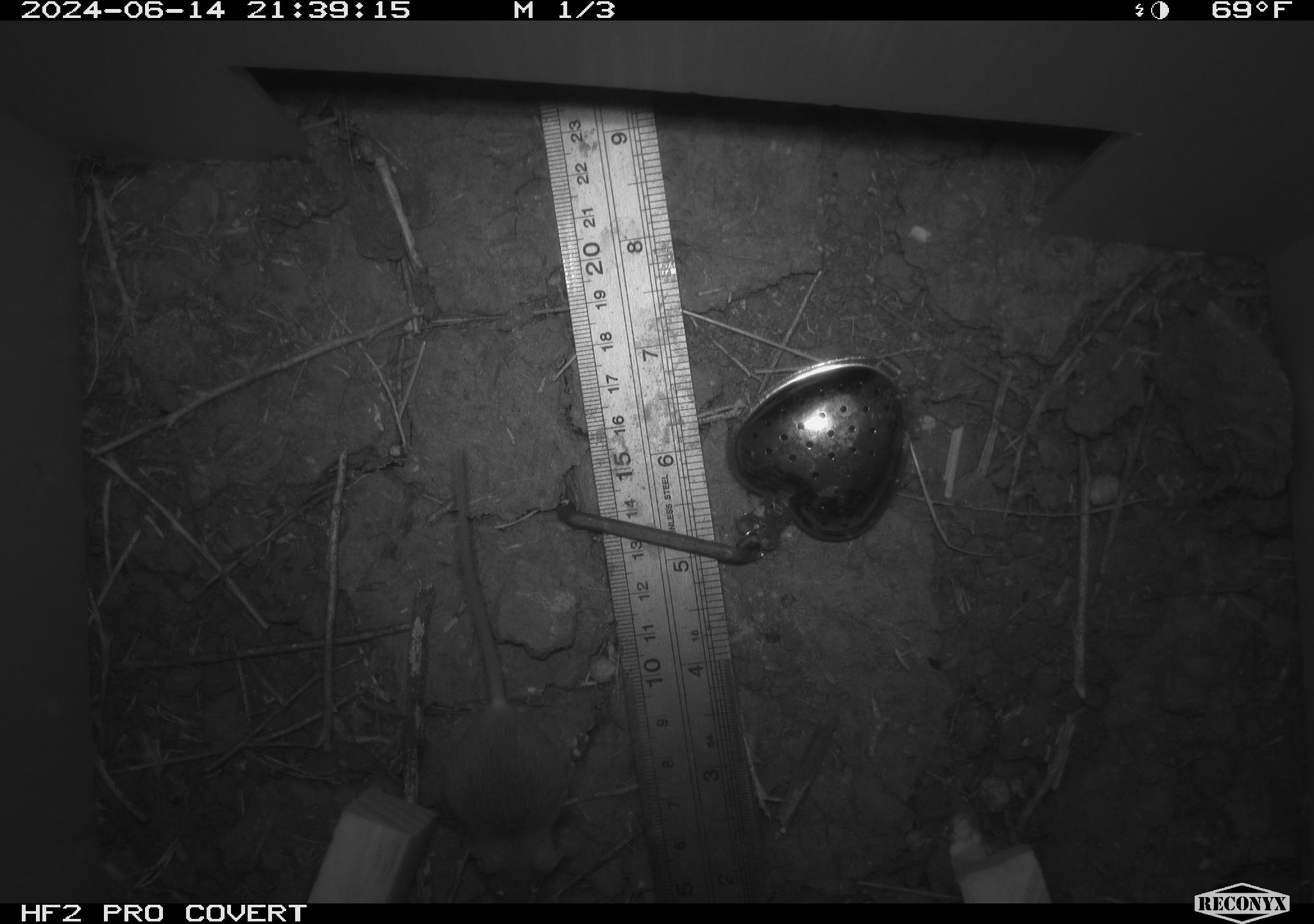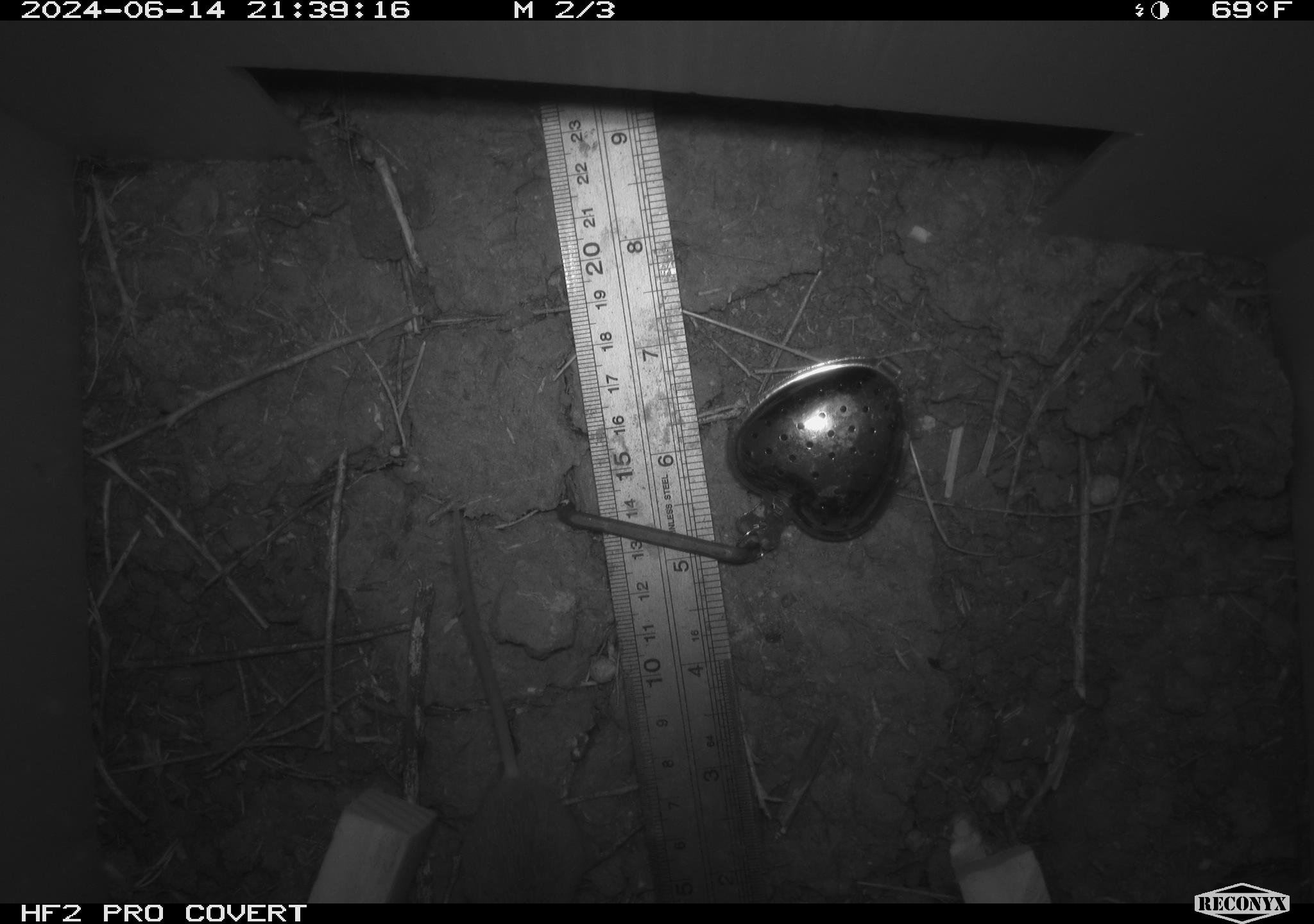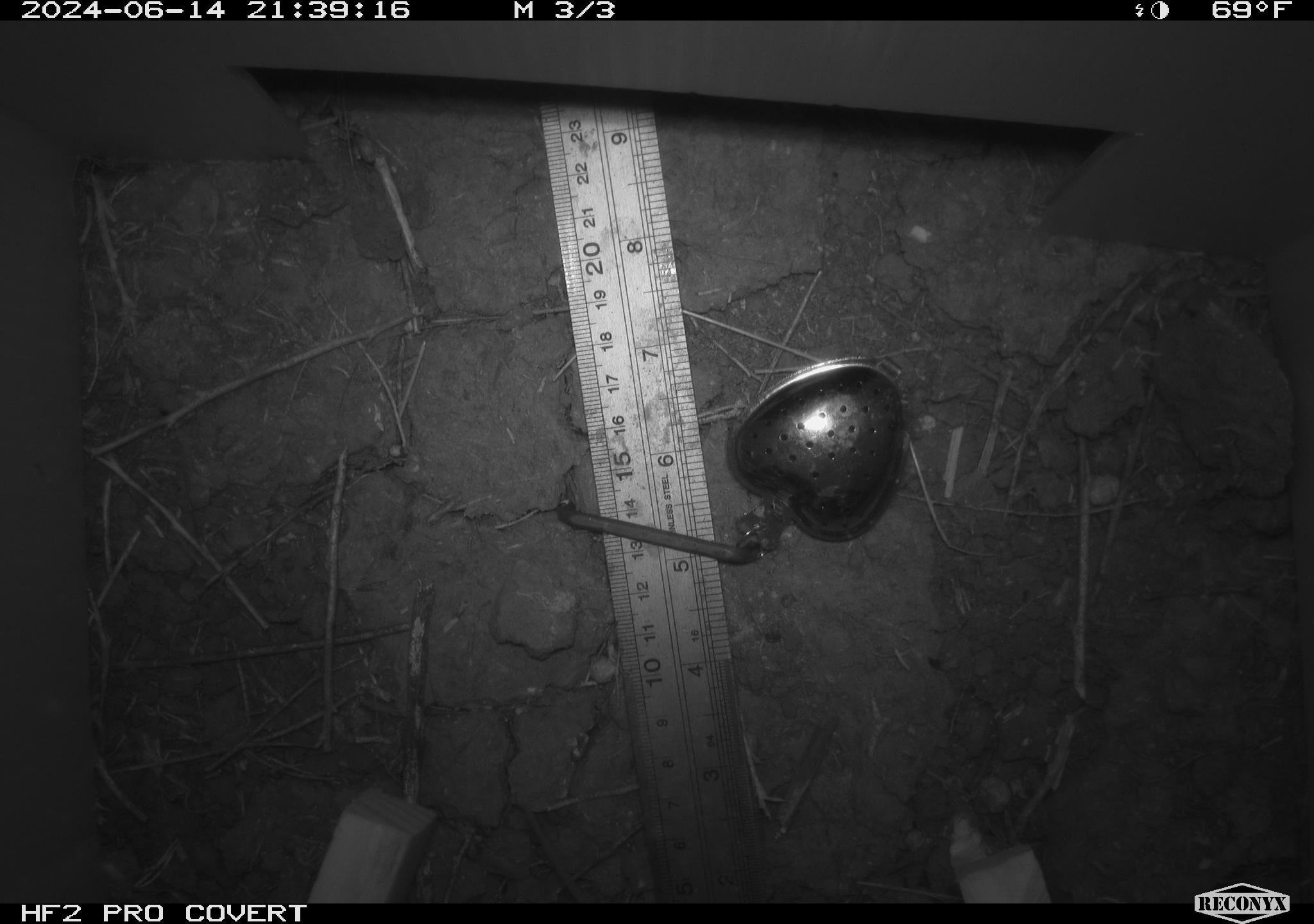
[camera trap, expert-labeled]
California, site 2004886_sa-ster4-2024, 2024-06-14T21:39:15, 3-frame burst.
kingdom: Animalia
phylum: Chordata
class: Mammalia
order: Rodentia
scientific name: Rodentia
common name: mouse species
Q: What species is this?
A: Mouse species (Rodentia).